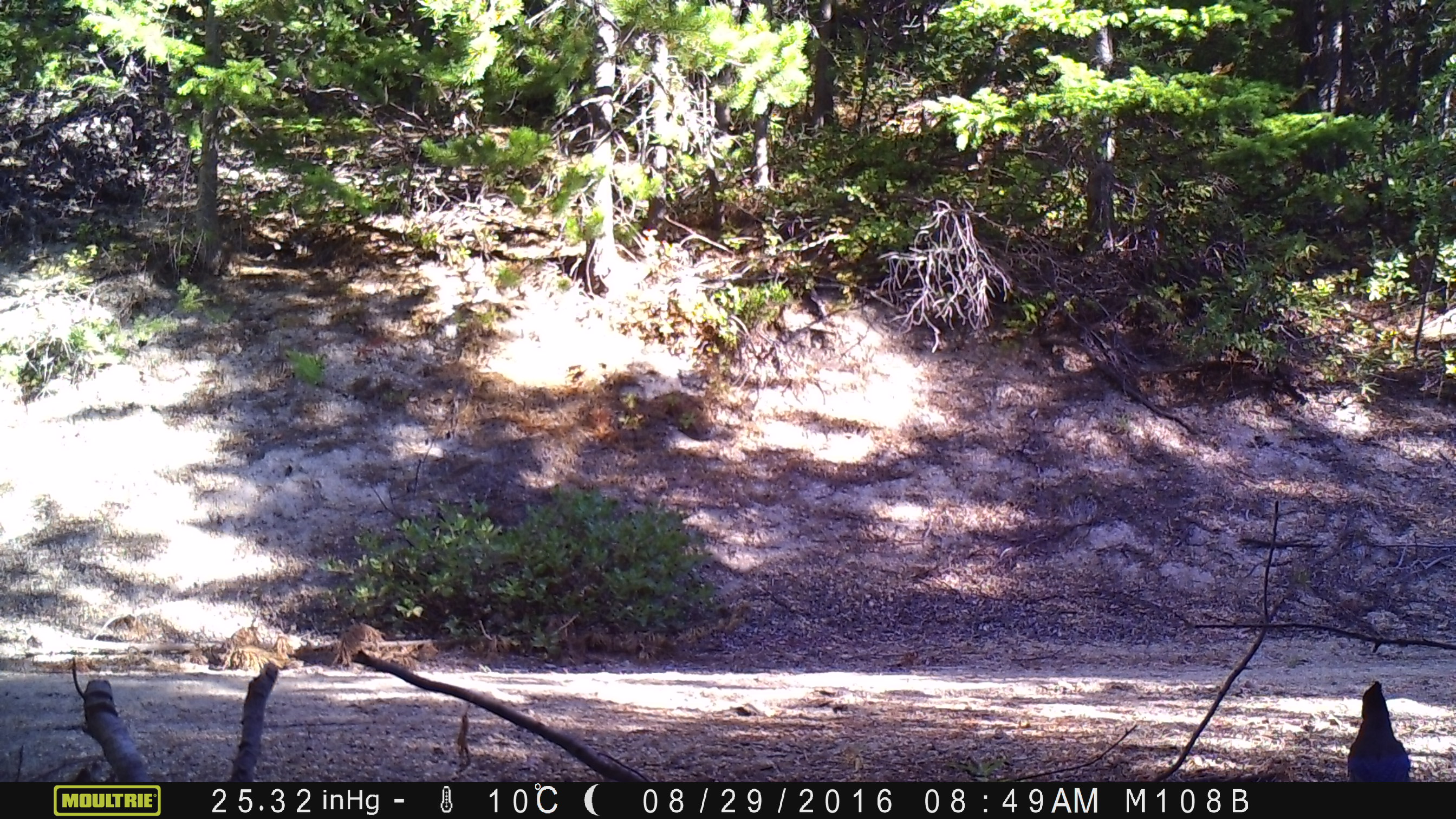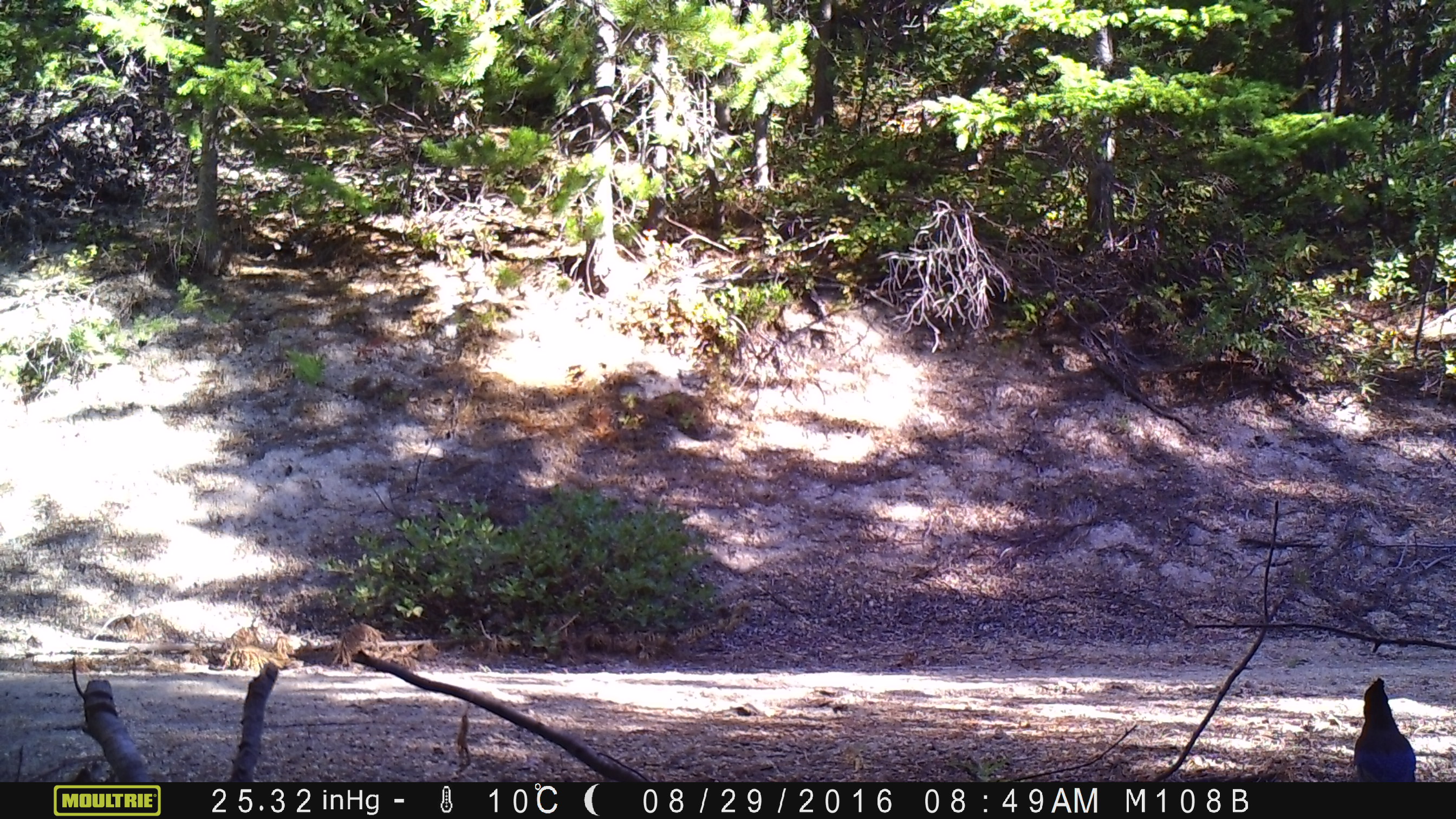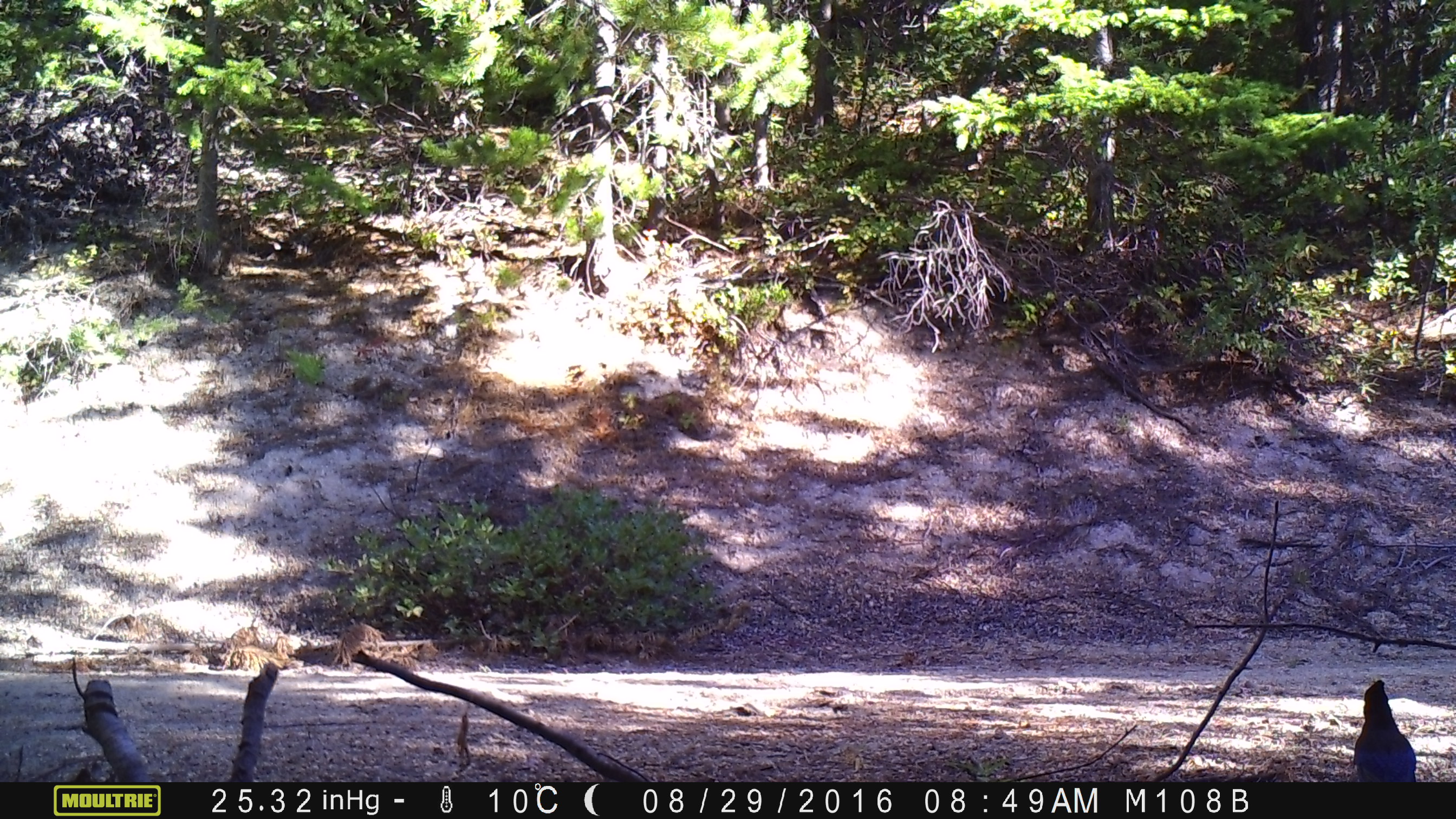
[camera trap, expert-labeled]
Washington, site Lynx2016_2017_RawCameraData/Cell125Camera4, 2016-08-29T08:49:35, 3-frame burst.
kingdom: Animalia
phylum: Chordata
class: Aves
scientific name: Aves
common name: birds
Aves (birds). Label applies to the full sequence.